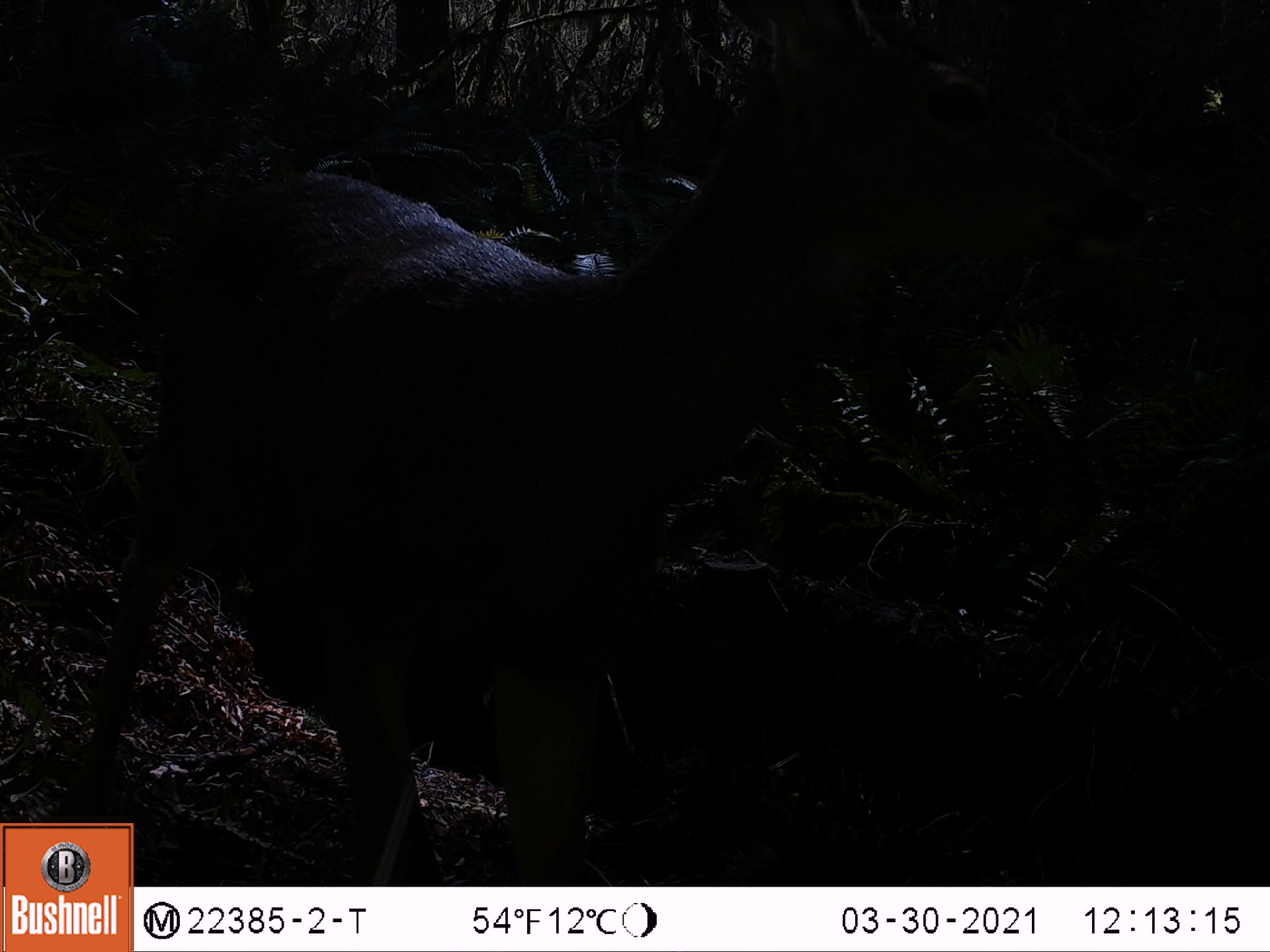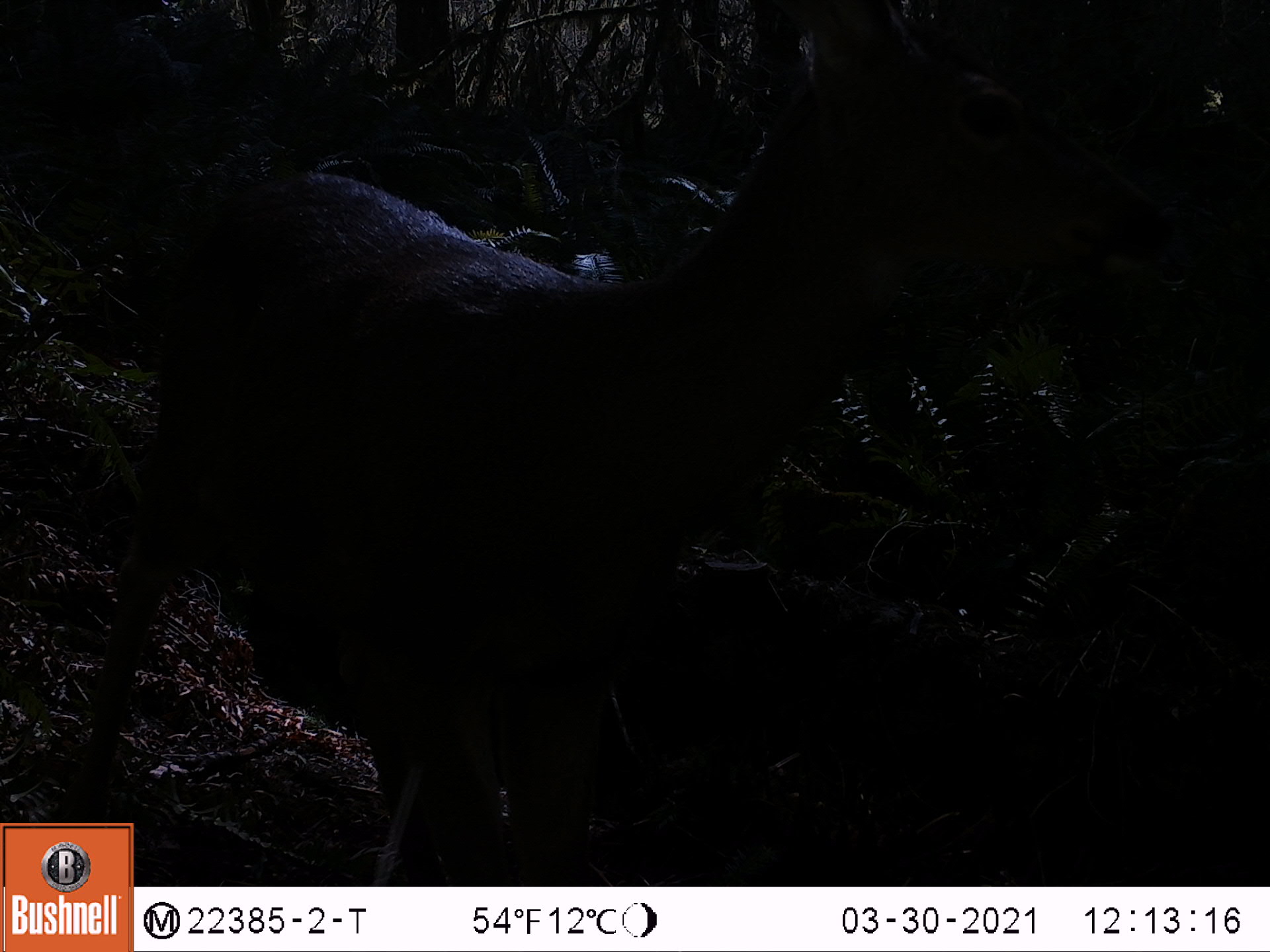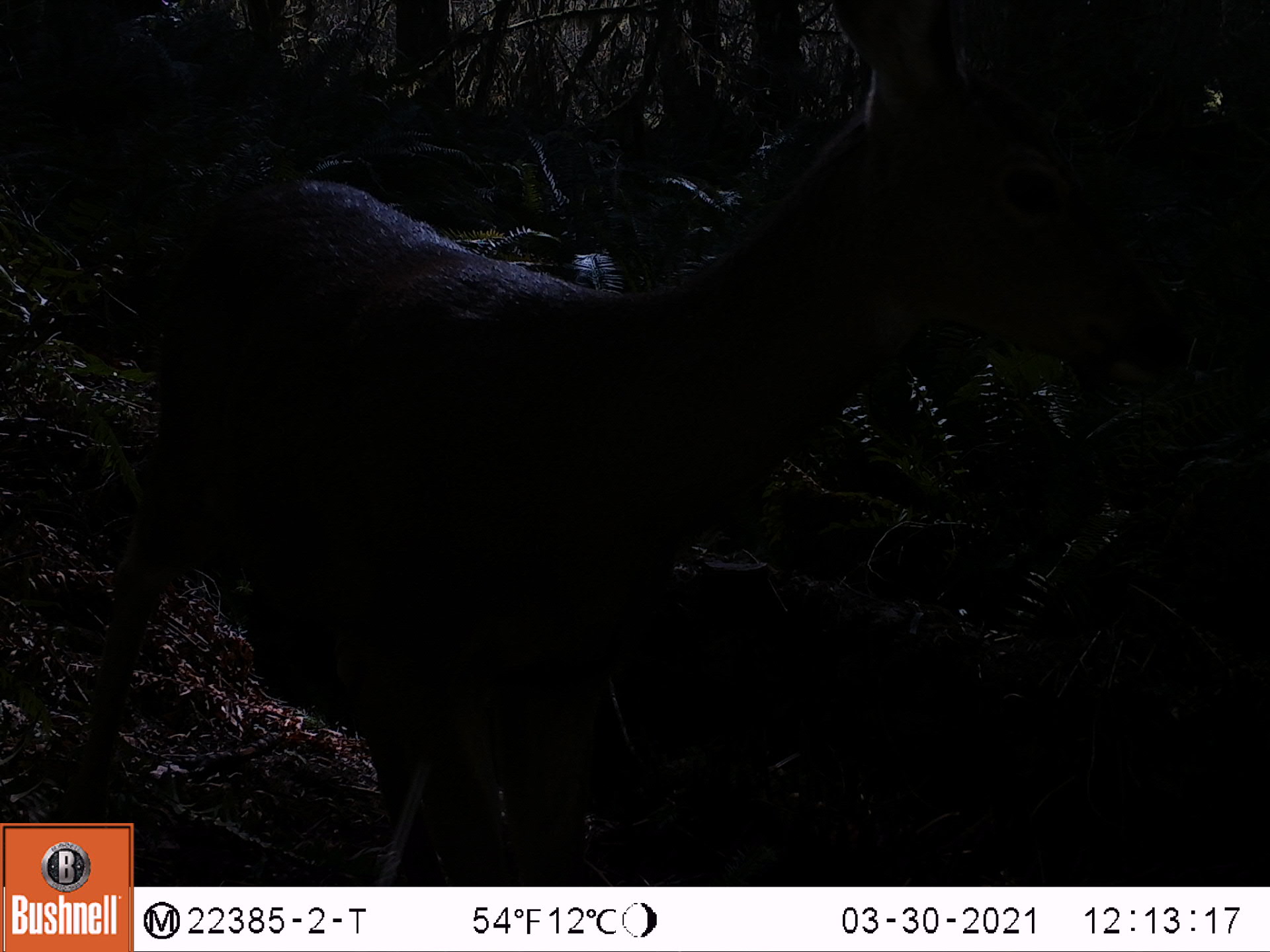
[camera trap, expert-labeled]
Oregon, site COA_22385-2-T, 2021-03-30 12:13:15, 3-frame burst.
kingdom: Animalia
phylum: Chordata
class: Mammalia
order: Artiodactyla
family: Cervidae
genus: Odocoileus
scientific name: Odocoileus hemionus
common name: black-tailed deer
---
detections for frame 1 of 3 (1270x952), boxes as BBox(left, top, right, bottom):
black-tailed deer: BBox(48, 0, 1153, 816)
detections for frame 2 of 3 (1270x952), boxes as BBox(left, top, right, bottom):
black-tailed deer: BBox(56, 0, 1178, 815)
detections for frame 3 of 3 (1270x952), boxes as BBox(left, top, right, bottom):
black-tailed deer: BBox(53, 0, 1148, 815)